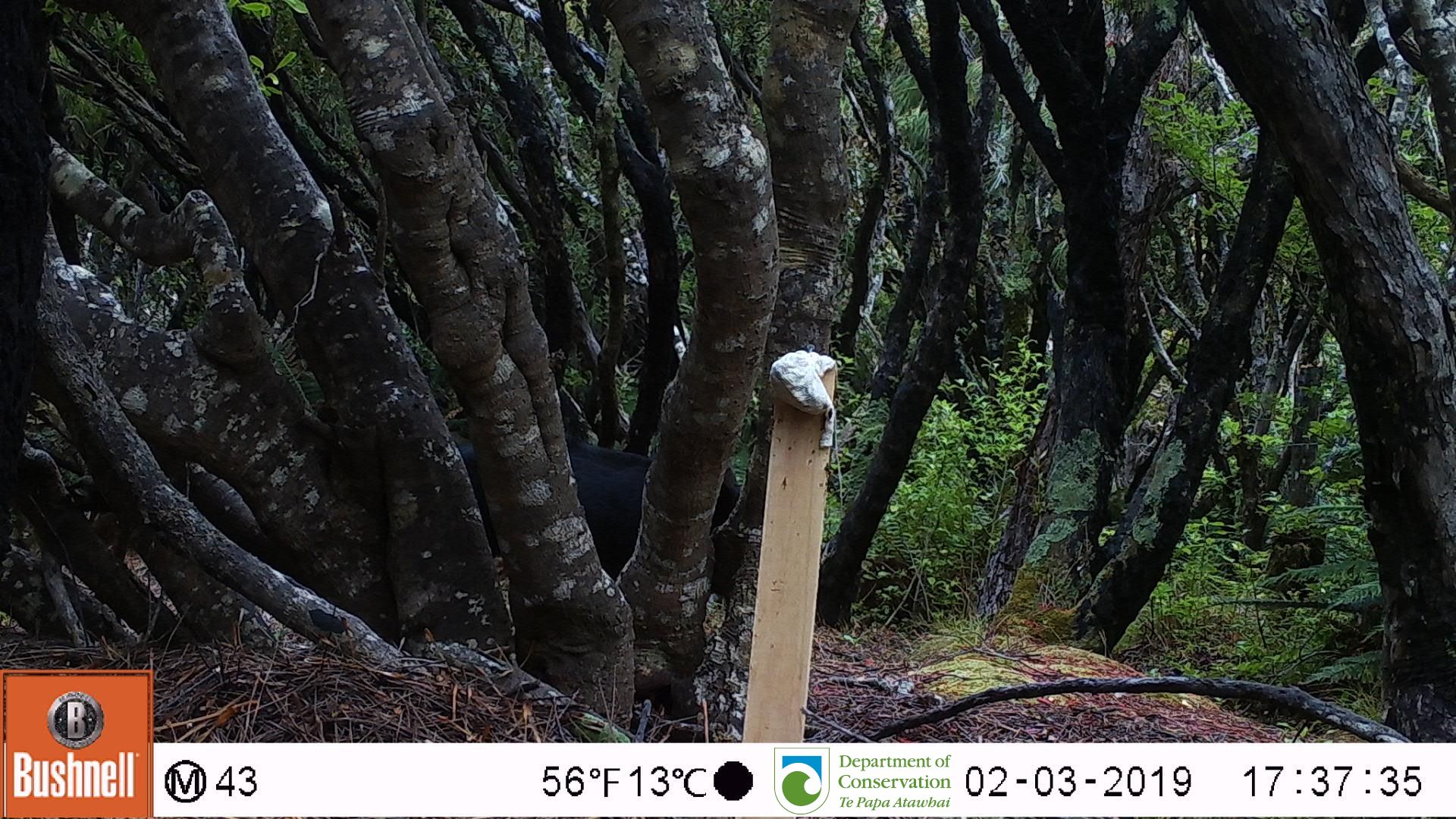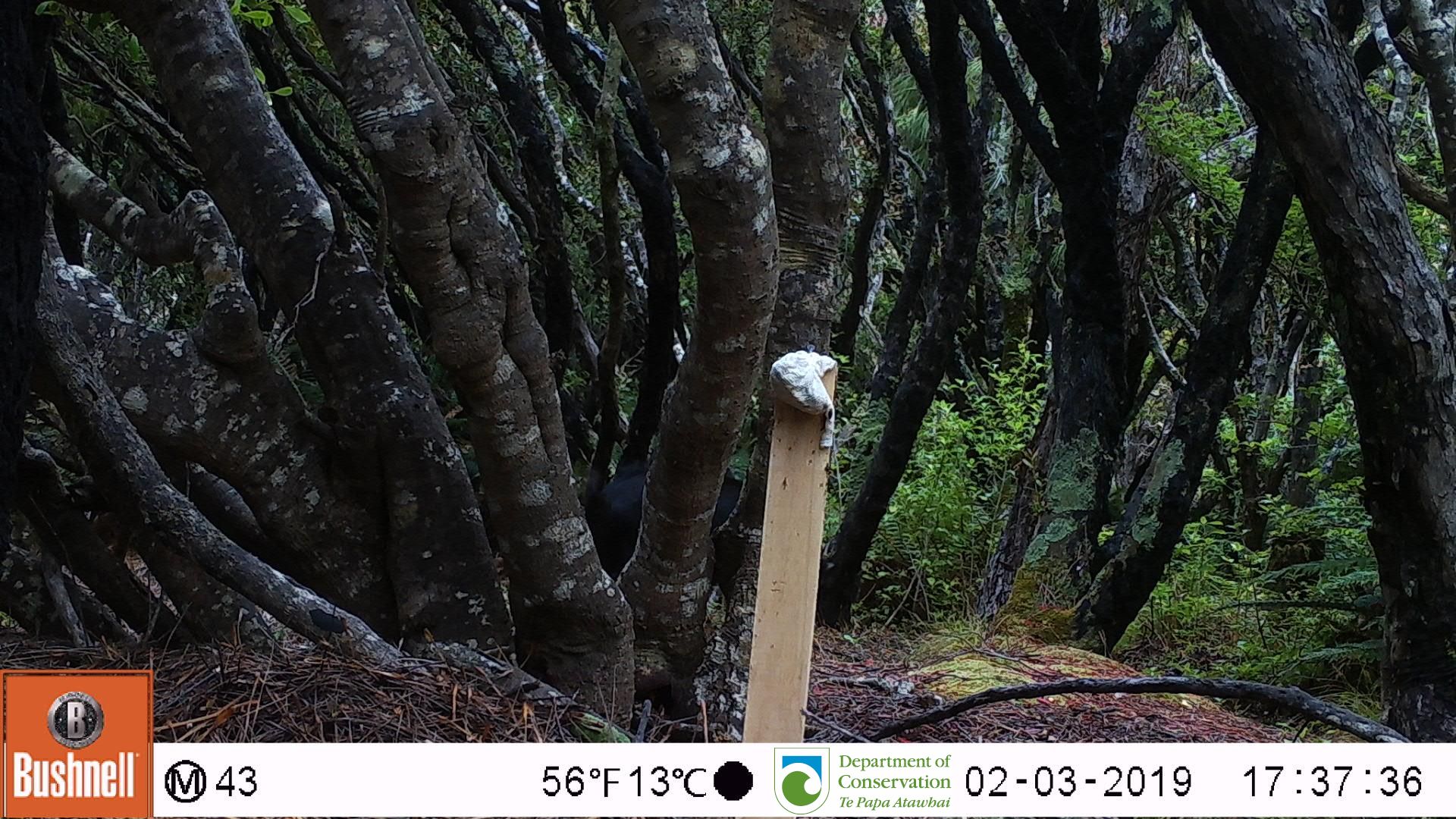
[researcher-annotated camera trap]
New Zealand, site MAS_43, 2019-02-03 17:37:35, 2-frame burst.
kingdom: Animalia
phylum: Chordata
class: Mammalia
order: Artiodactyla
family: Suidae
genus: Sus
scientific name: Sus scrofa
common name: pig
Pig (Sus scrofa).